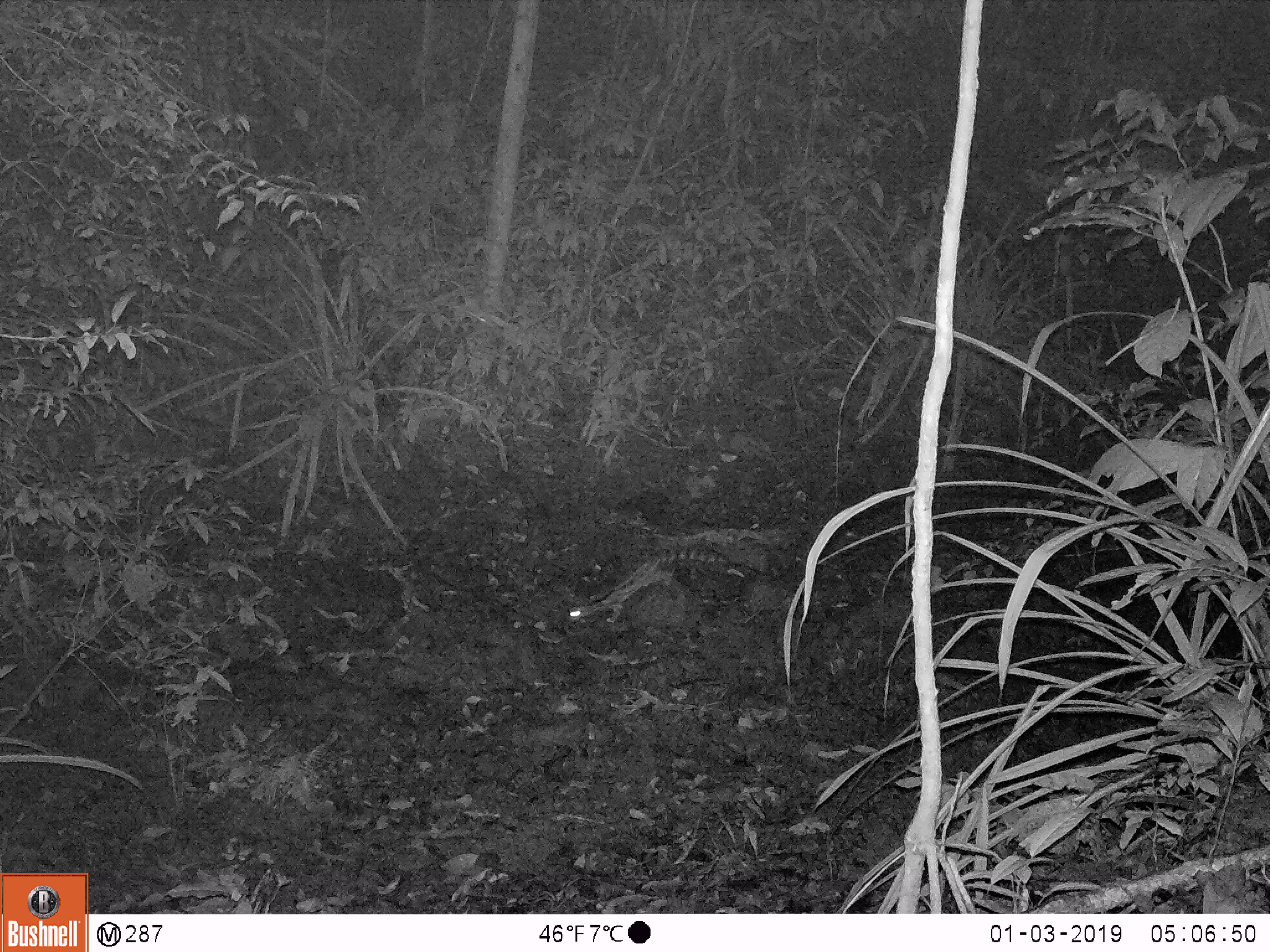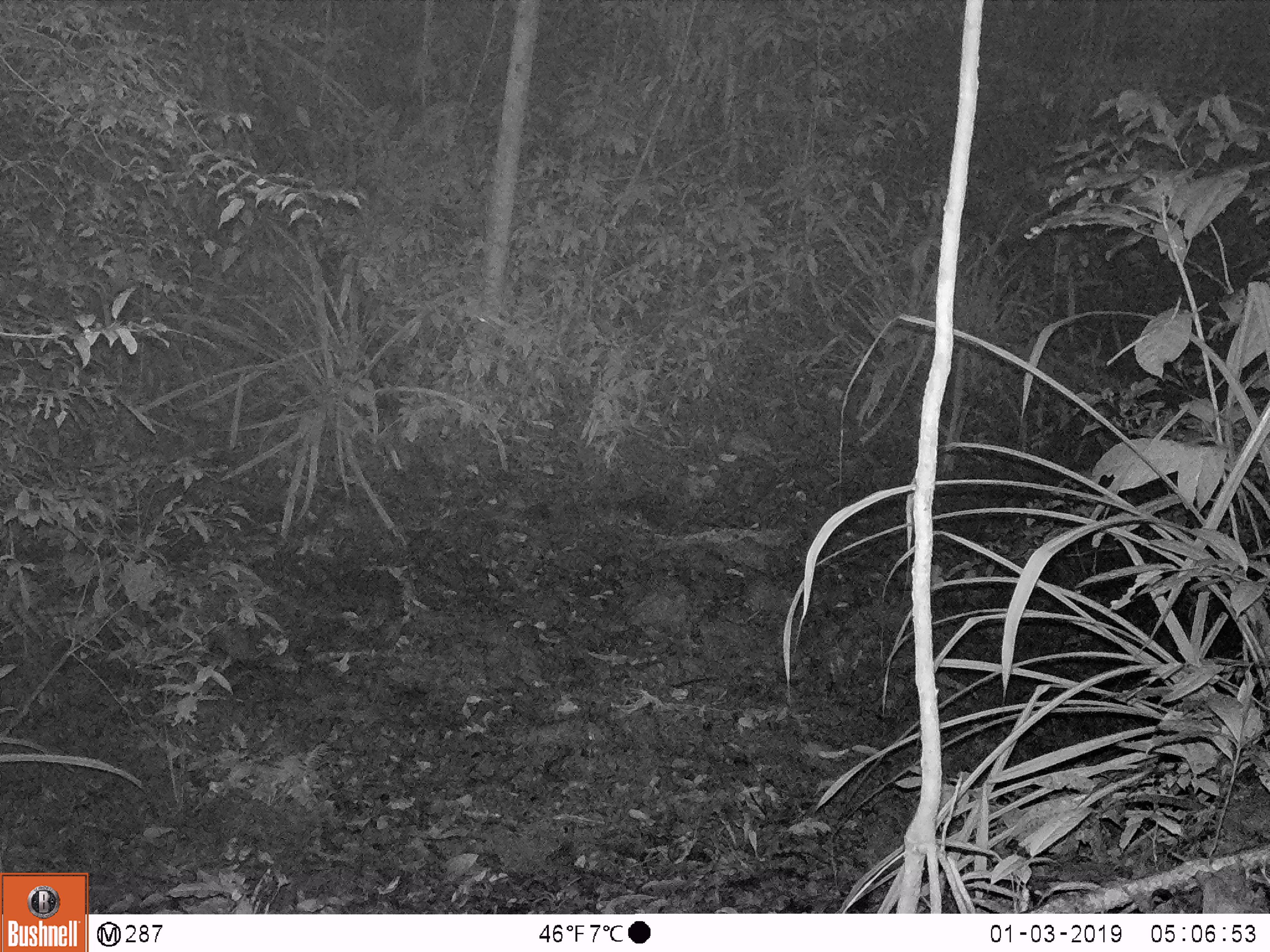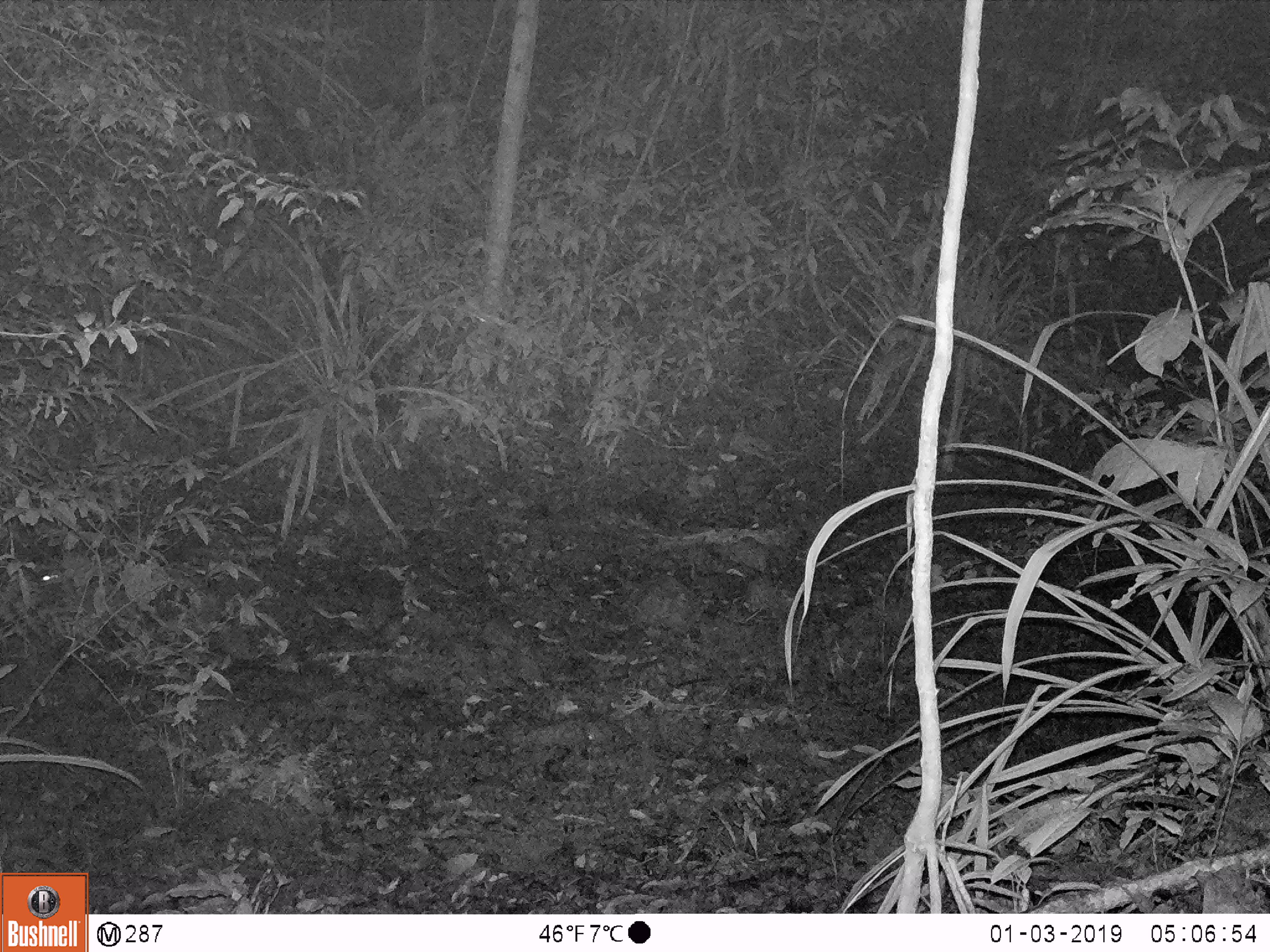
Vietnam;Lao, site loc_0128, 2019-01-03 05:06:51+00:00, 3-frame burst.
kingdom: Animalia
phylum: Chordata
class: Mammalia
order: Carnivora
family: Prionodontidae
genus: Prionodon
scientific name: Prionodon pardicolor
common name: spotted linsang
Spotted linsang (Prionodon pardicolor). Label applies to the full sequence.